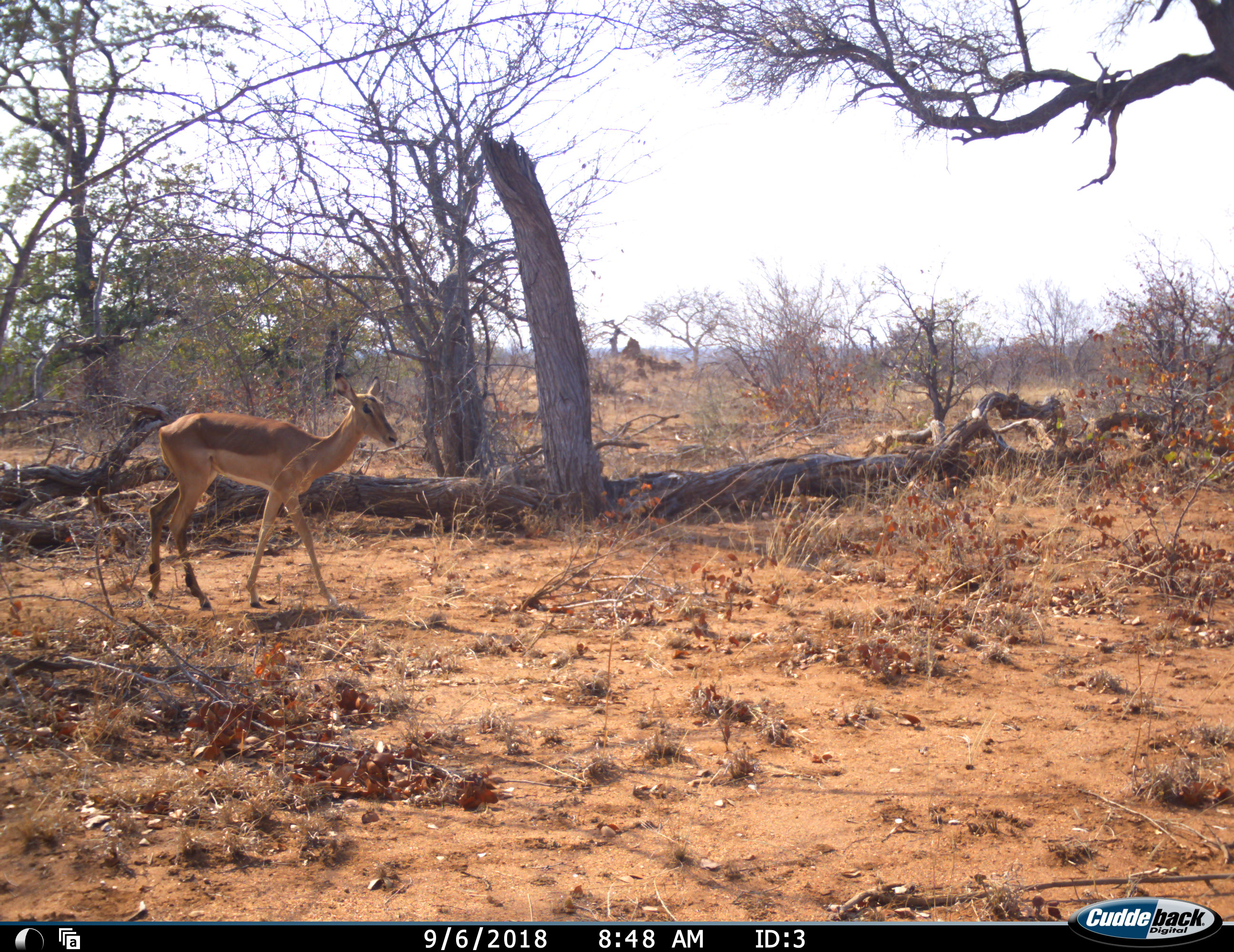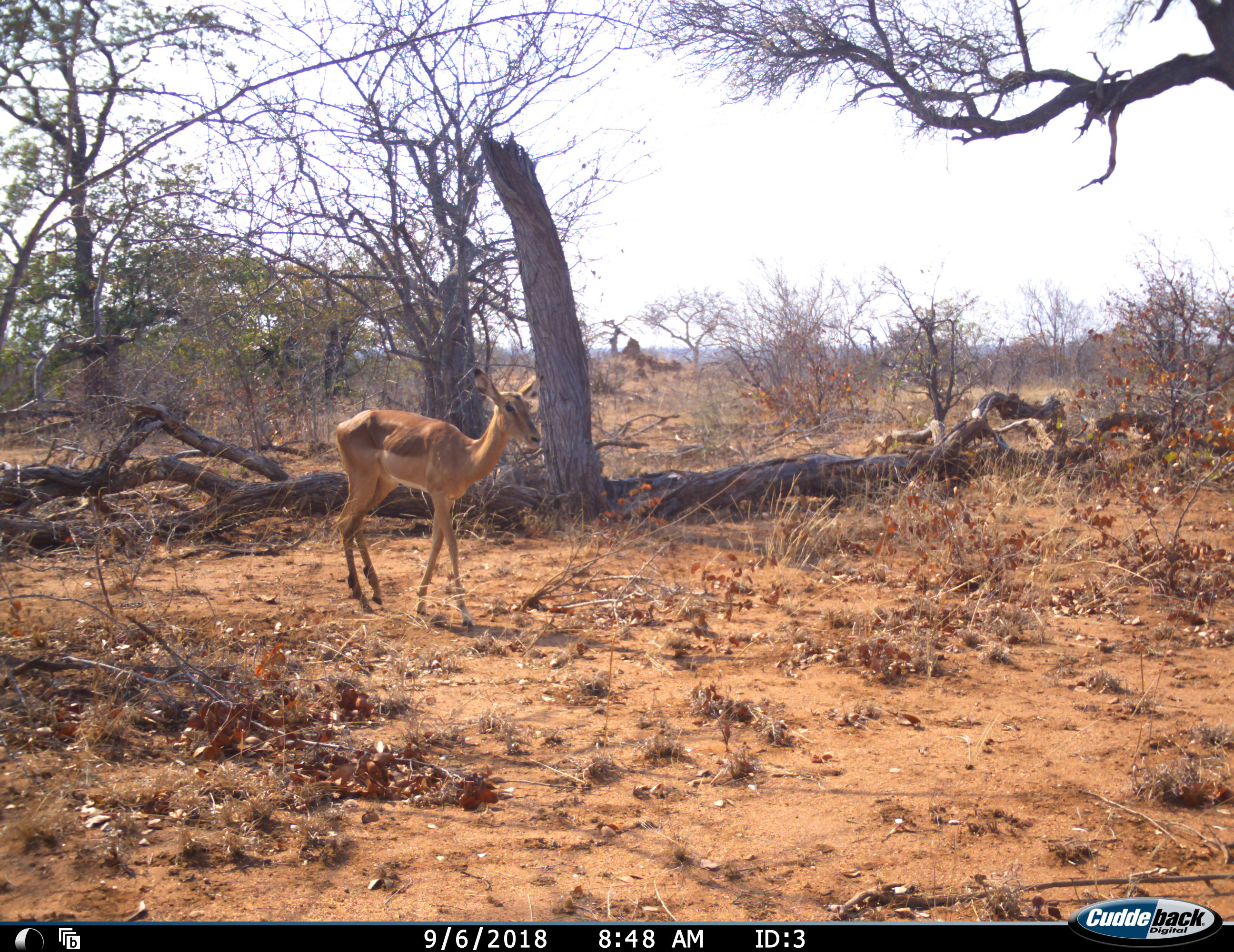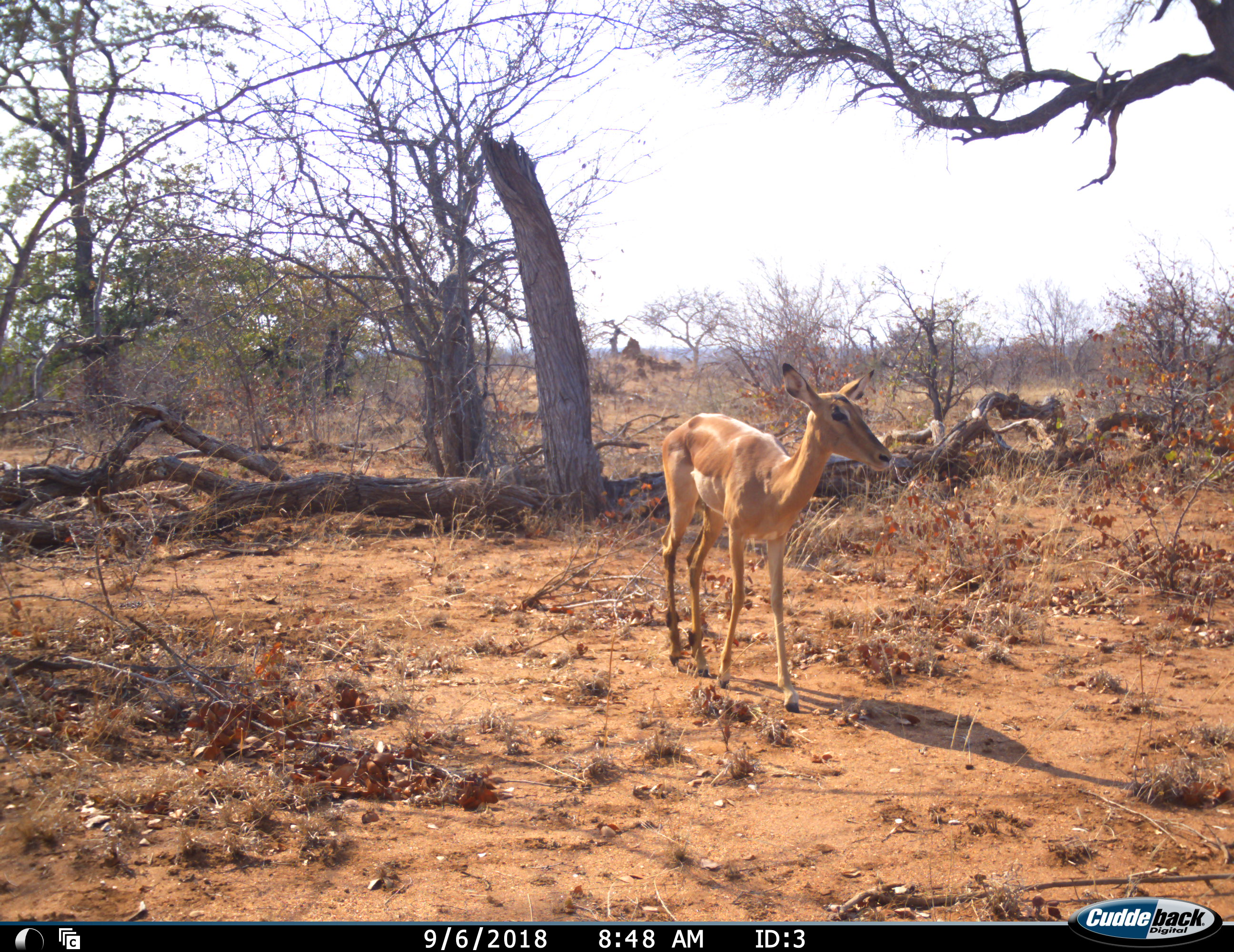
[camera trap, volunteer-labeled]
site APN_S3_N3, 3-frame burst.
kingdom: Animalia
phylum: Chordata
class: Mammalia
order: Artiodactyla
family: Bovidae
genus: Aepyceros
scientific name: Aepyceros melampus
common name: impala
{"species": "impala (Aepyceros melampus)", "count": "1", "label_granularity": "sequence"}